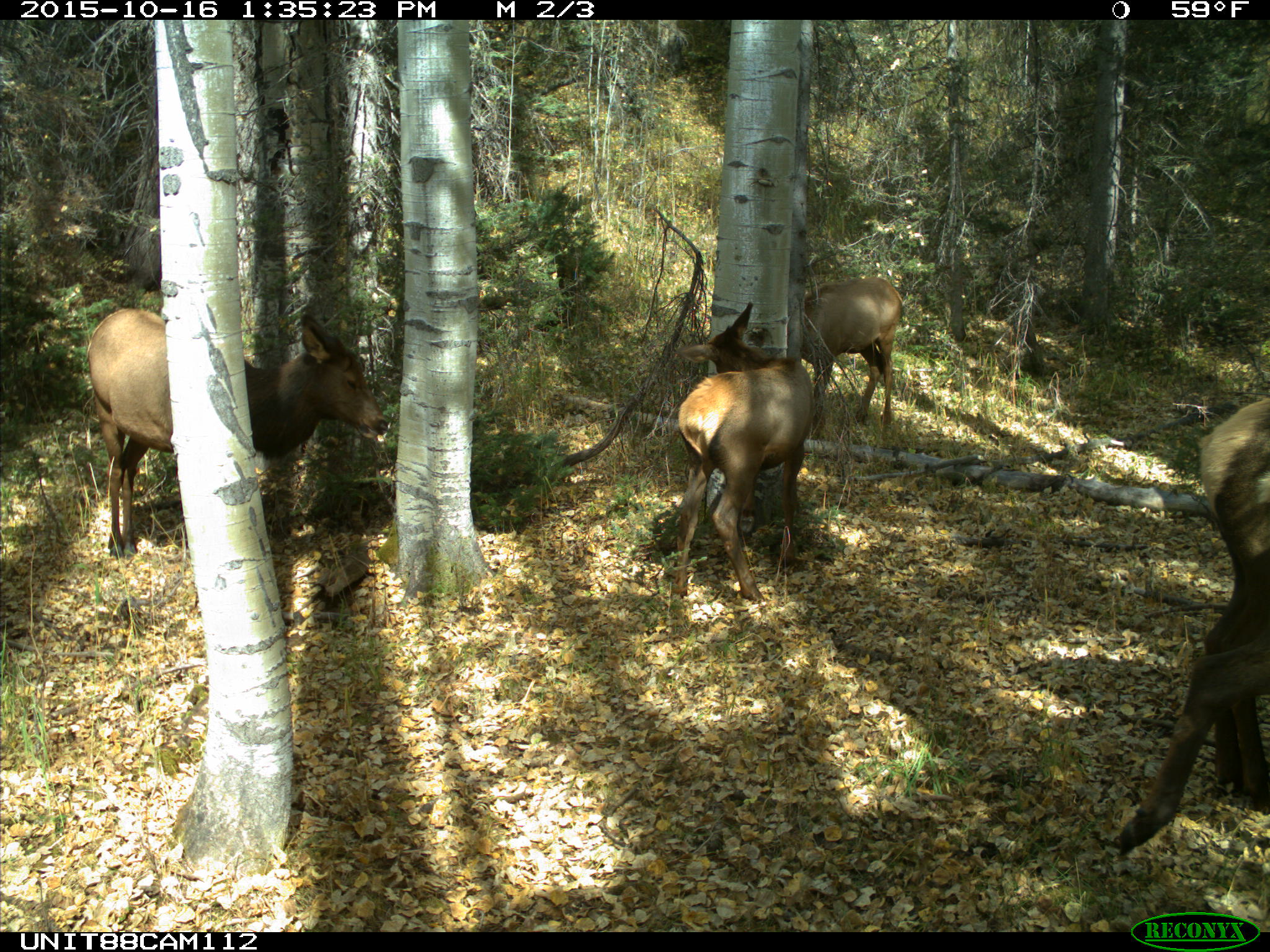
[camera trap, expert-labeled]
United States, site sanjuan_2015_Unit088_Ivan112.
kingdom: Animalia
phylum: Chordata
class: Mammalia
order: Artiodactyla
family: Cervidae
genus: Cervus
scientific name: Cervus elaphus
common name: red deer